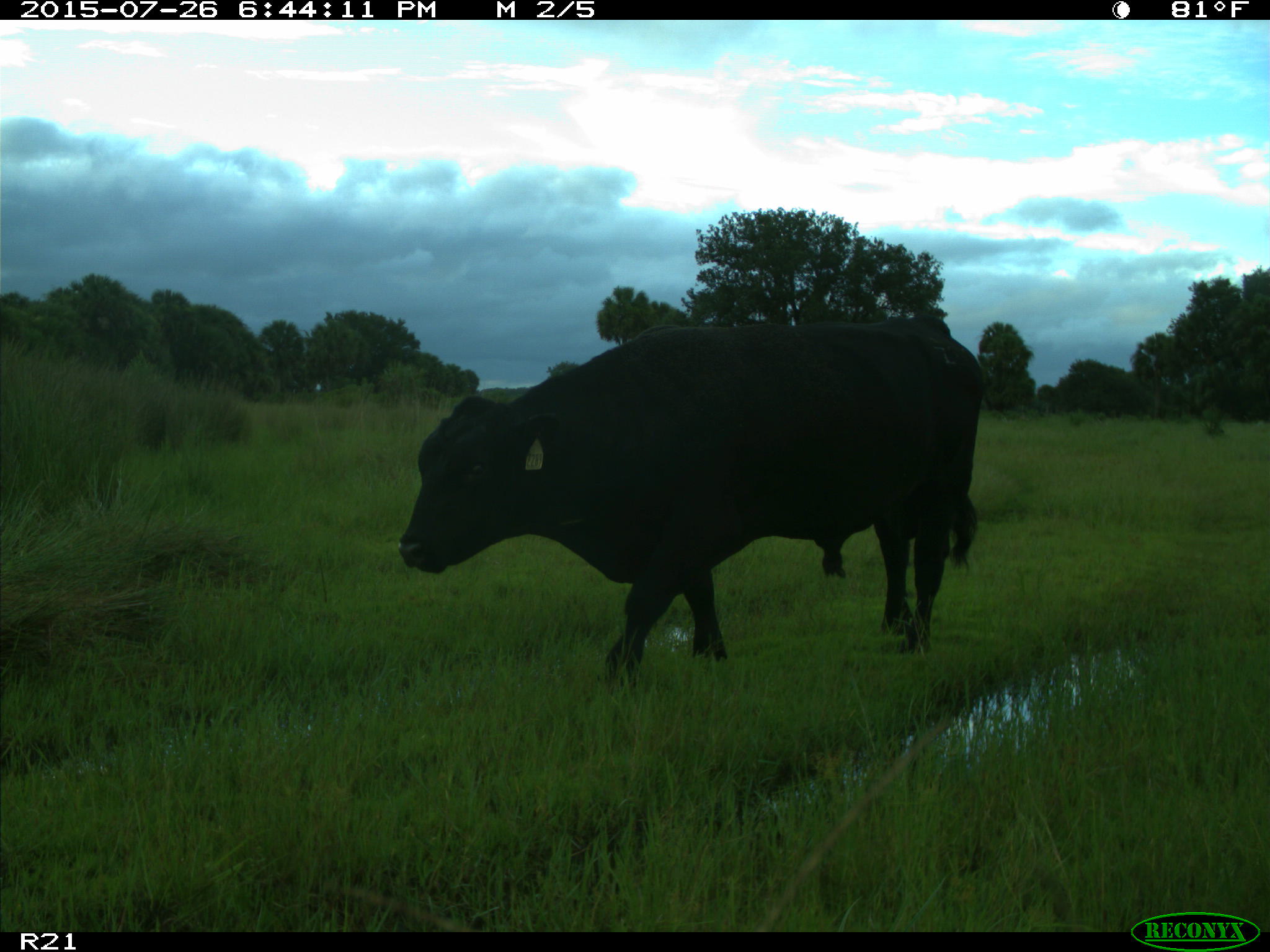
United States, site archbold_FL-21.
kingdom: Animalia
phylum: Chordata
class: Mammalia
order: Artiodactyla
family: Bovidae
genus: Bos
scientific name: Bos taurus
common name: domestic cow